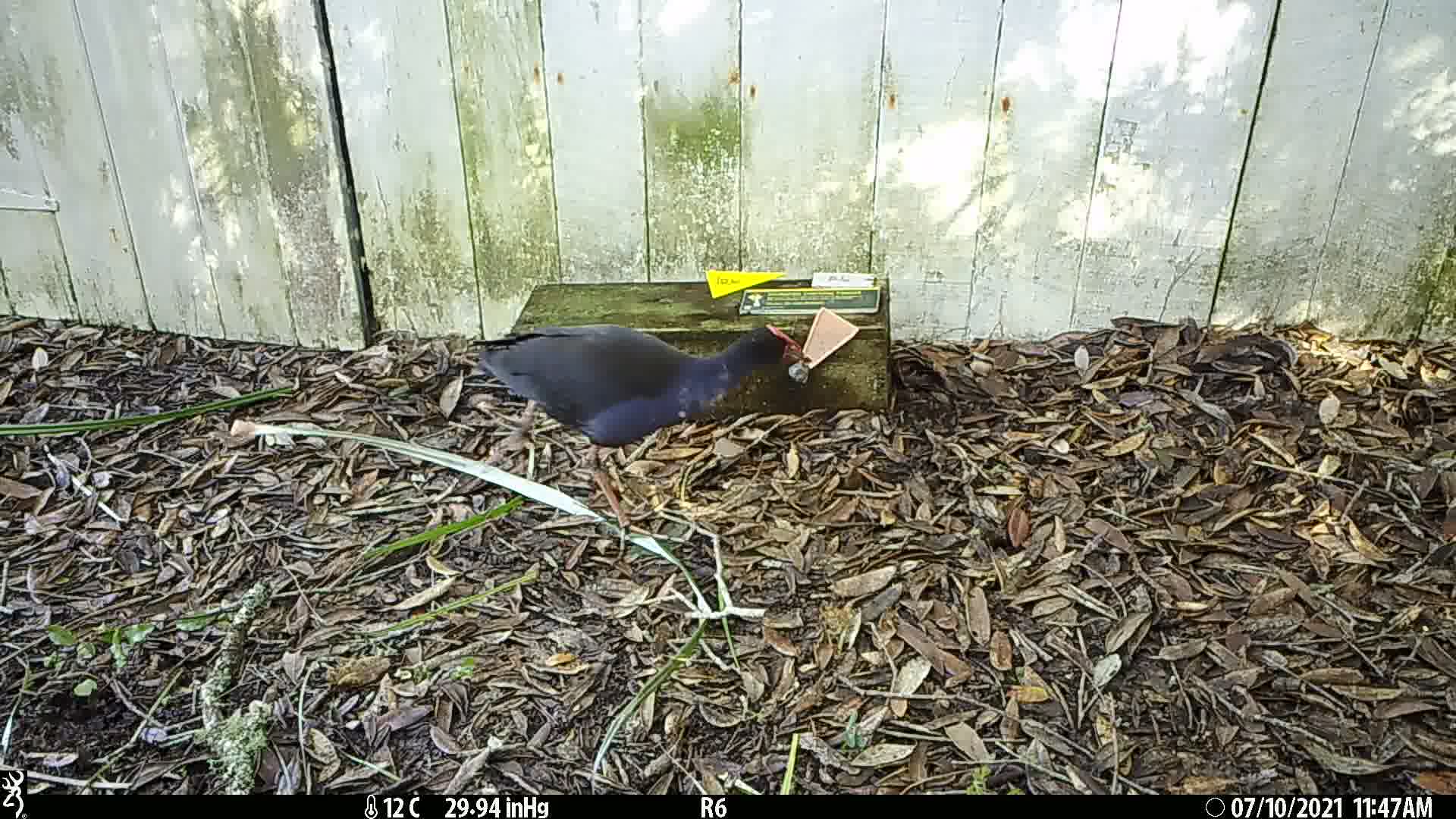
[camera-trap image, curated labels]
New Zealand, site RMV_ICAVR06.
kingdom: Animalia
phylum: Chordata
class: Aves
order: Gruiformes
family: Rallidae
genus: Porphyrio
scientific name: Porphyrio melanotus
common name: australasian swamphen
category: pukeko